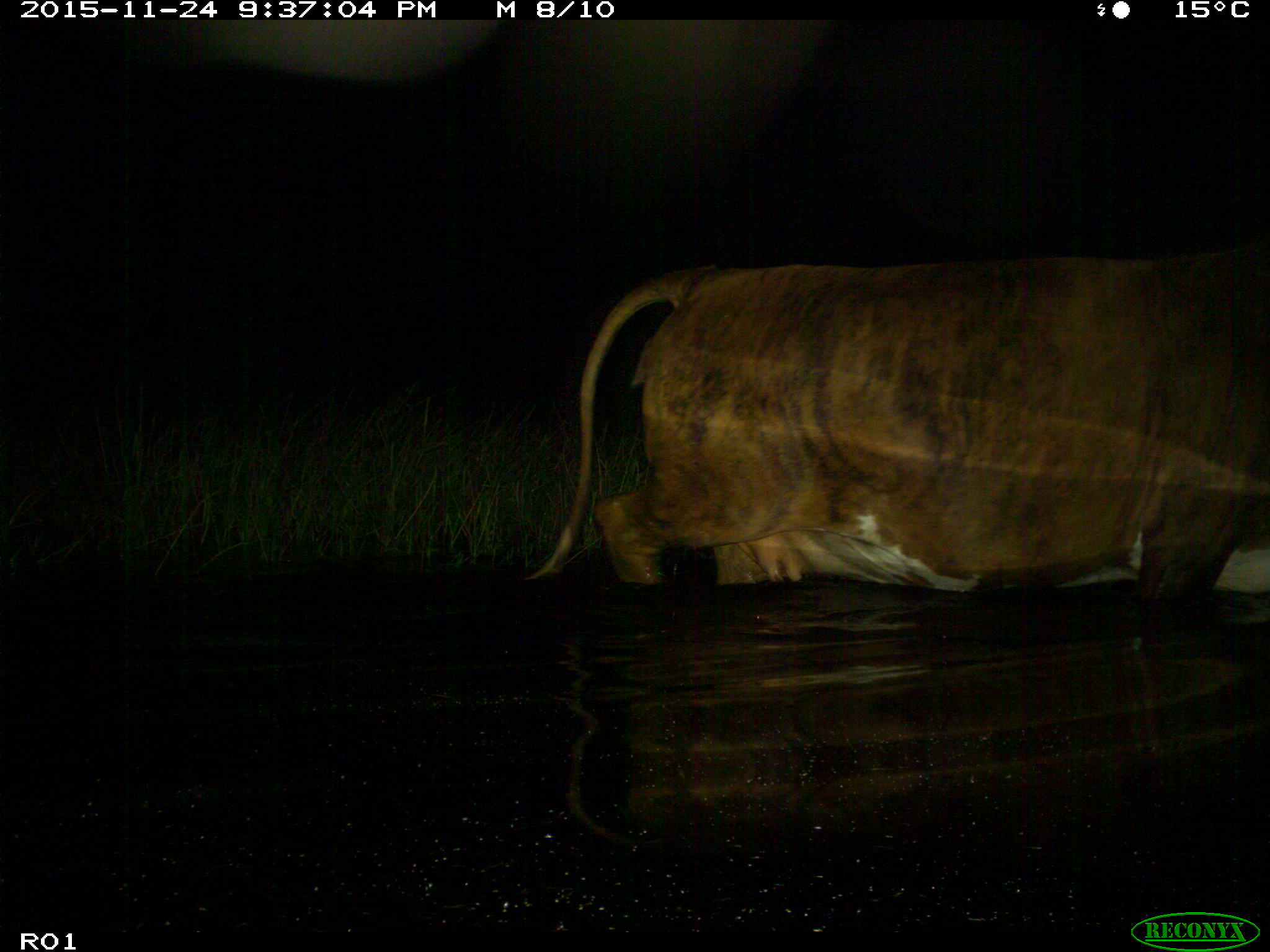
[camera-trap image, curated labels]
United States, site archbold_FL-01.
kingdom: Animalia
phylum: Chordata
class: Mammalia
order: Artiodactyla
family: Bovidae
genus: Bos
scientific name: Bos taurus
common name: domestic cow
Bos taurus (domestic cow).